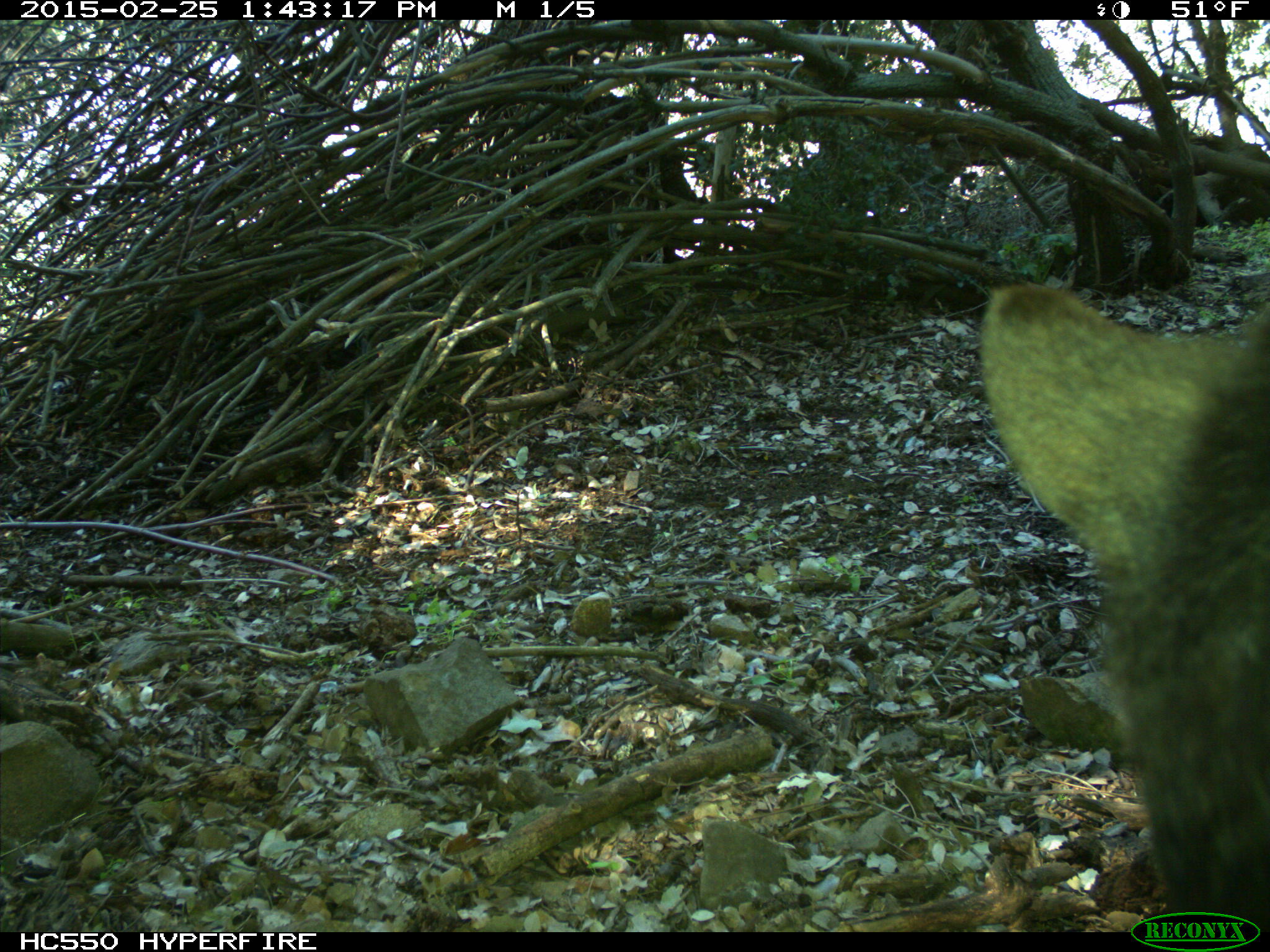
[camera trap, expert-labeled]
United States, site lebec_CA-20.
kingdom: Animalia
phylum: Chordata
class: Mammalia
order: Carnivora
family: Ursidae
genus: Ursus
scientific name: Ursus americanus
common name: american black bear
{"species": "Ursus americanus (american black bear)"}